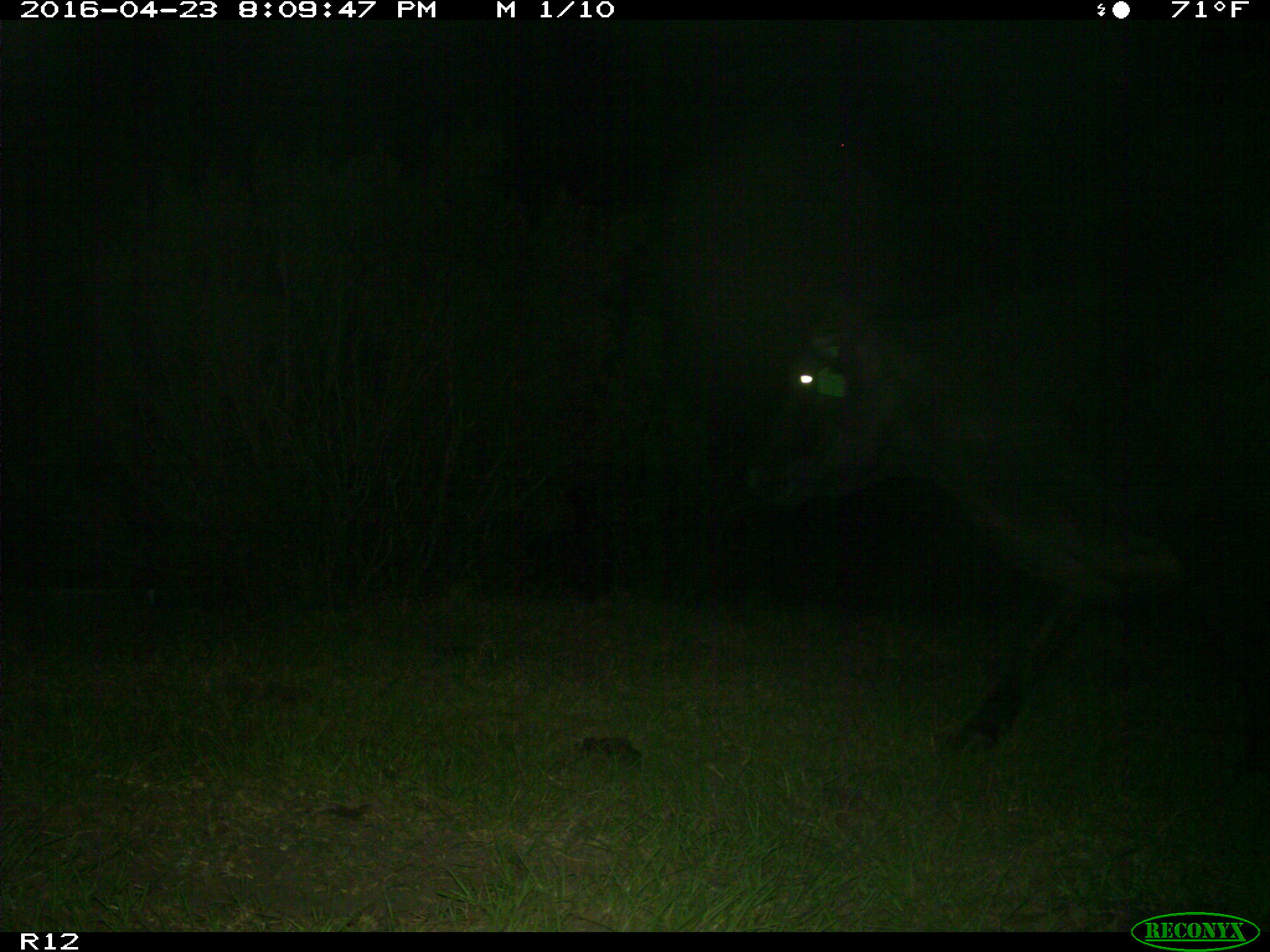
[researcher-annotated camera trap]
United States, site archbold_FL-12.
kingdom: Animalia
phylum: Chordata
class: Mammalia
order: Artiodactyla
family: Bovidae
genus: Bos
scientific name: Bos taurus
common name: domestic cow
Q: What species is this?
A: Bos taurus (domestic cow).